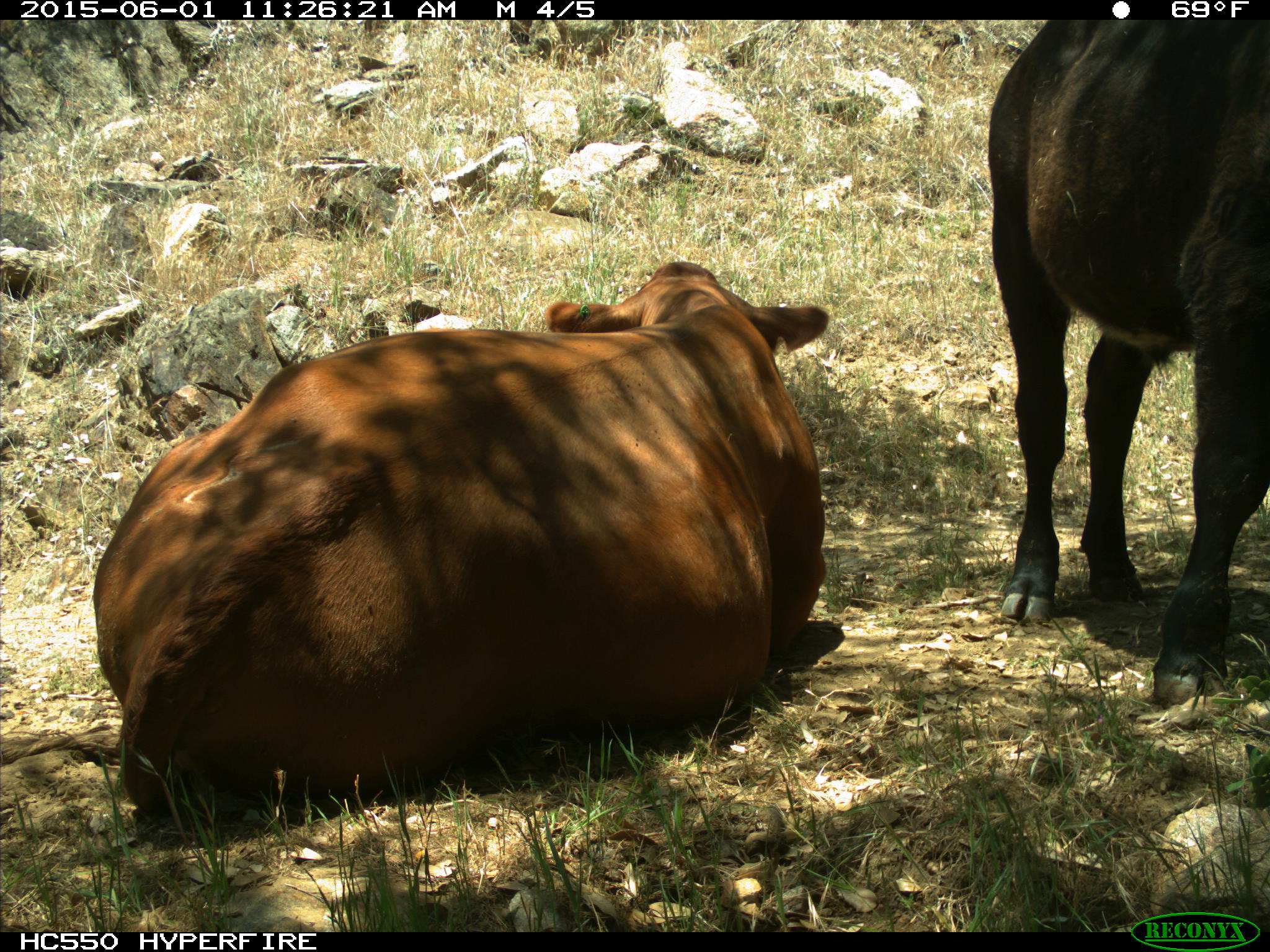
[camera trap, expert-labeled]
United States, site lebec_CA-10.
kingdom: Animalia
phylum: Chordata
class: Mammalia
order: Artiodactyla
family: Bovidae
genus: Bos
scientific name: Bos taurus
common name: domestic cow